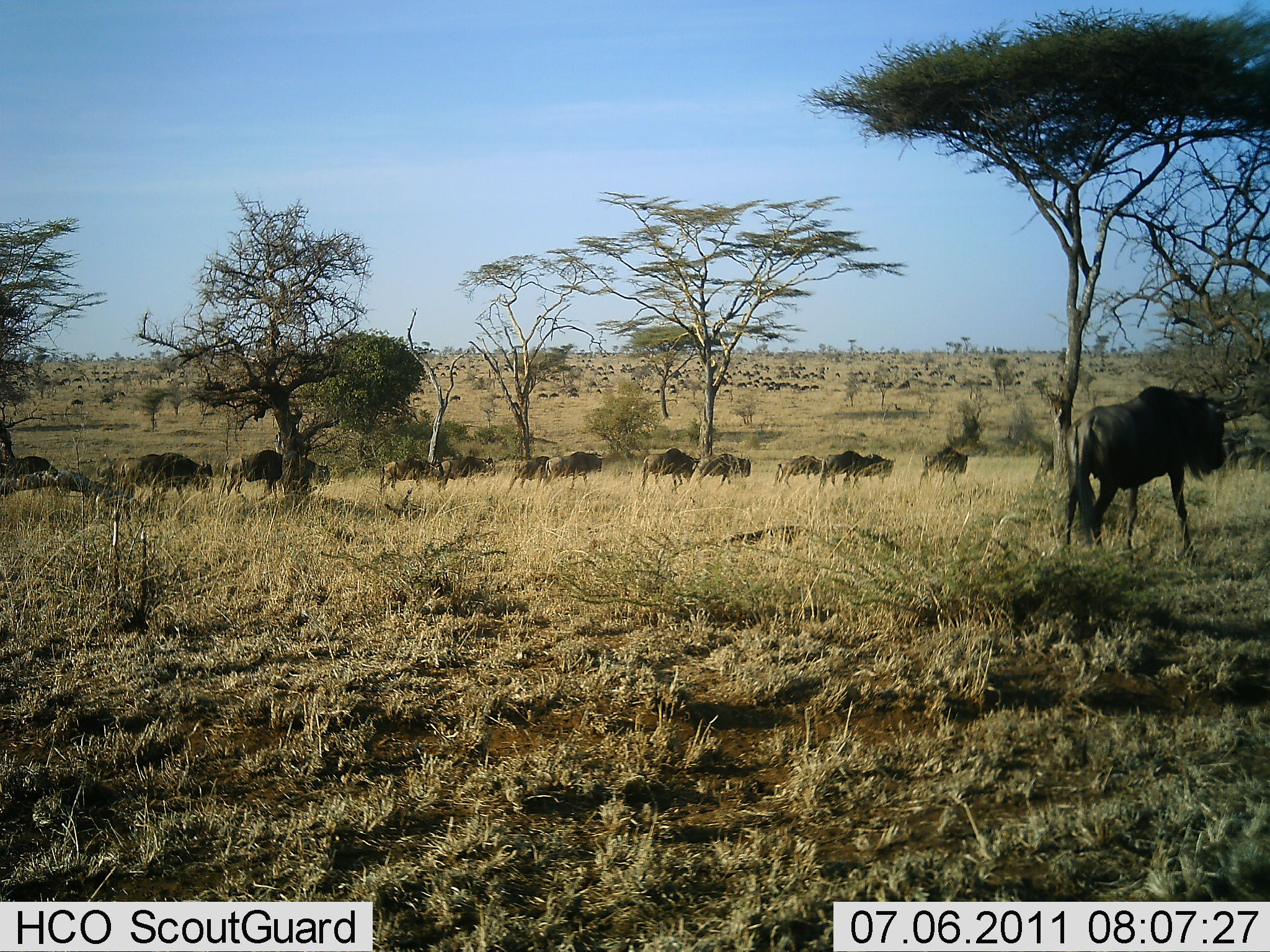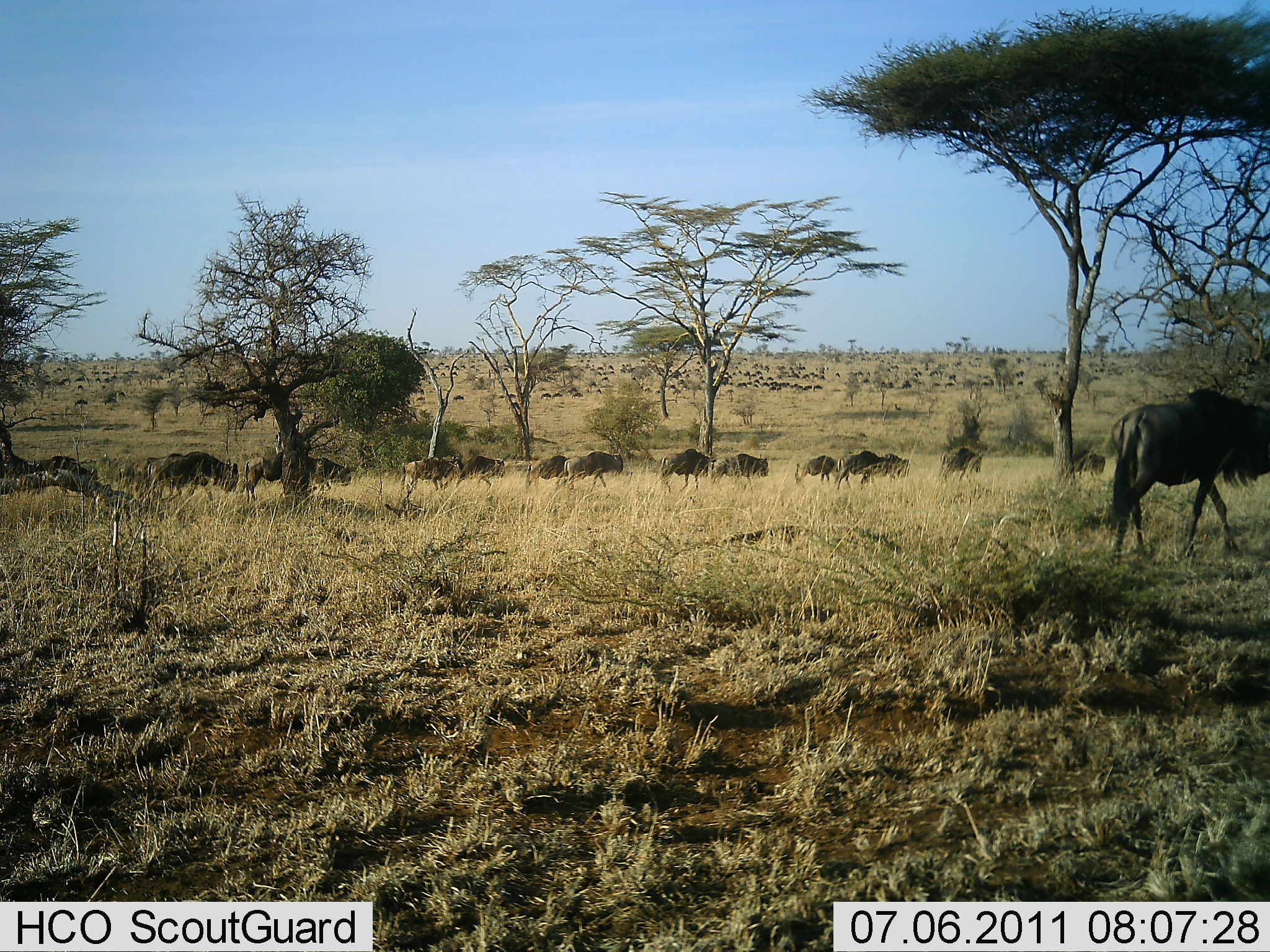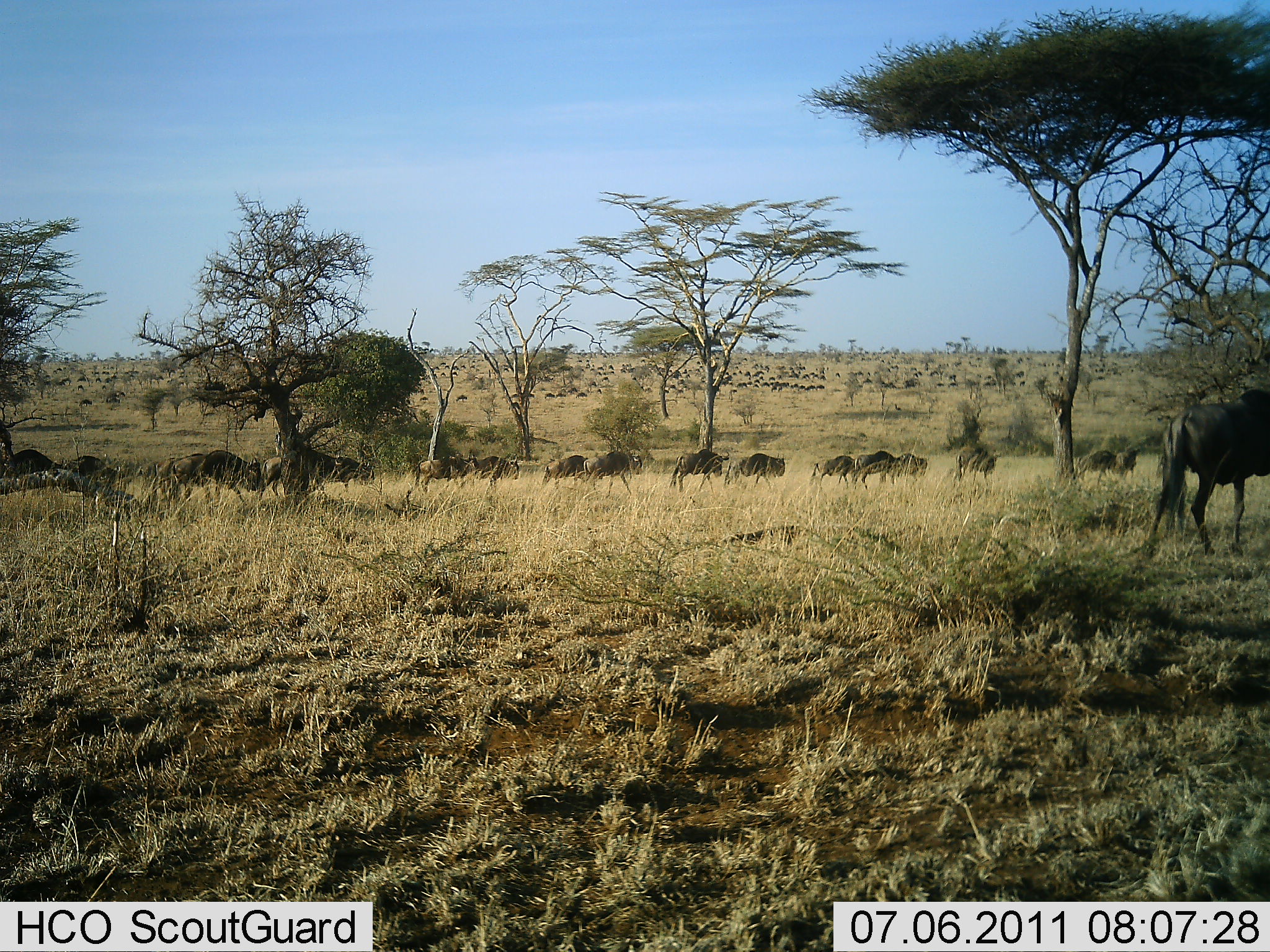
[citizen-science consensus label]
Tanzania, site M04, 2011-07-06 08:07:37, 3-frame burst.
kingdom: Animalia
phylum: Chordata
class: Mammalia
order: Artiodactyla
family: Bovidae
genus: Connochaetes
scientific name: Connochaetes taurinus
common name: blue wildebeest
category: wildebeest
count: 51+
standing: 0%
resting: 0%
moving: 100%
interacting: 0%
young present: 0%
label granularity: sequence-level